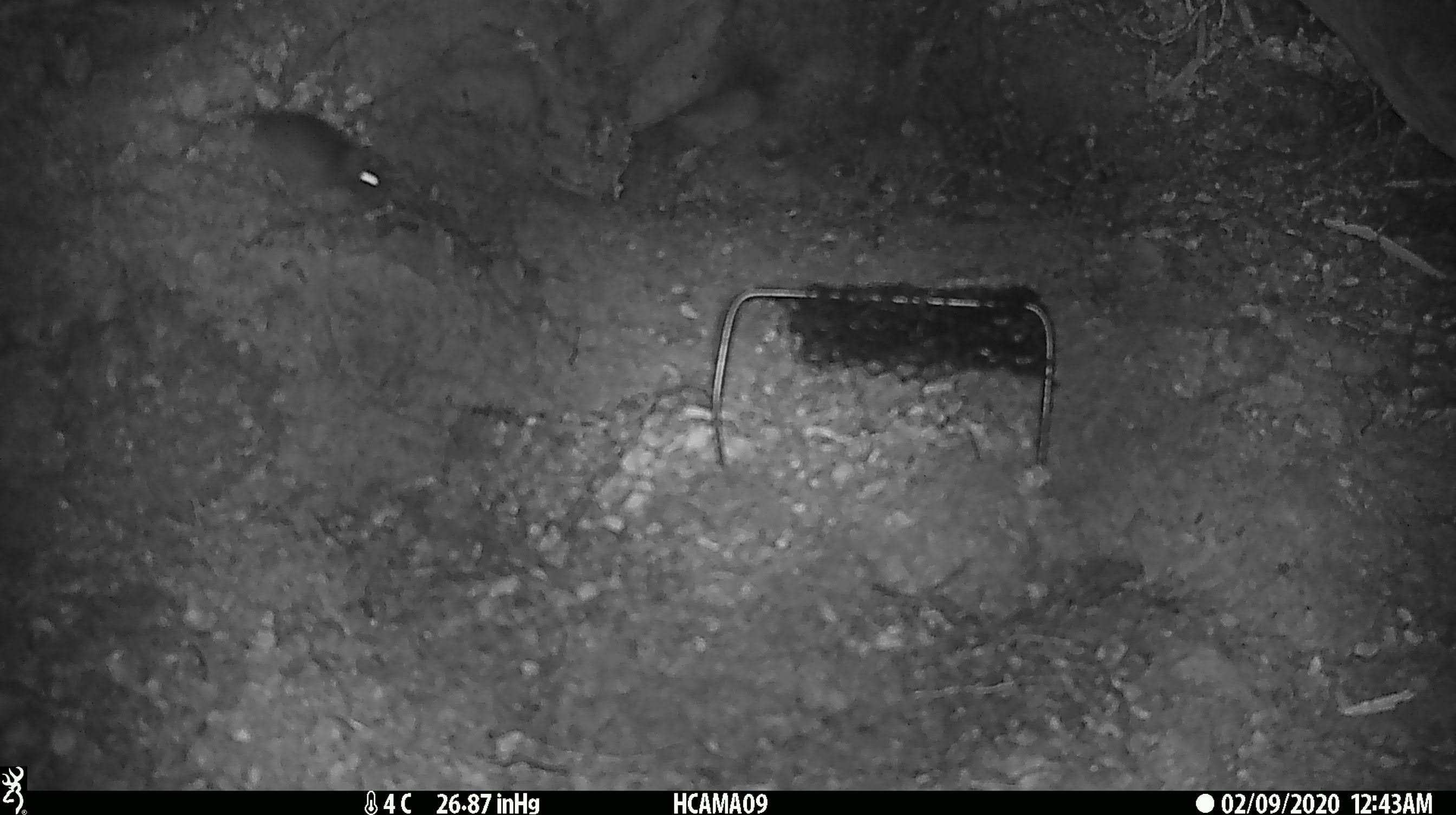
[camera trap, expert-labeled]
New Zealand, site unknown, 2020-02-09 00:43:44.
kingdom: Animalia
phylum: Chordata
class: Mammalia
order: Rodentia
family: Muridae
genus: Mus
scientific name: Mus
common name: mouse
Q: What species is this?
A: Mouse (Mus).